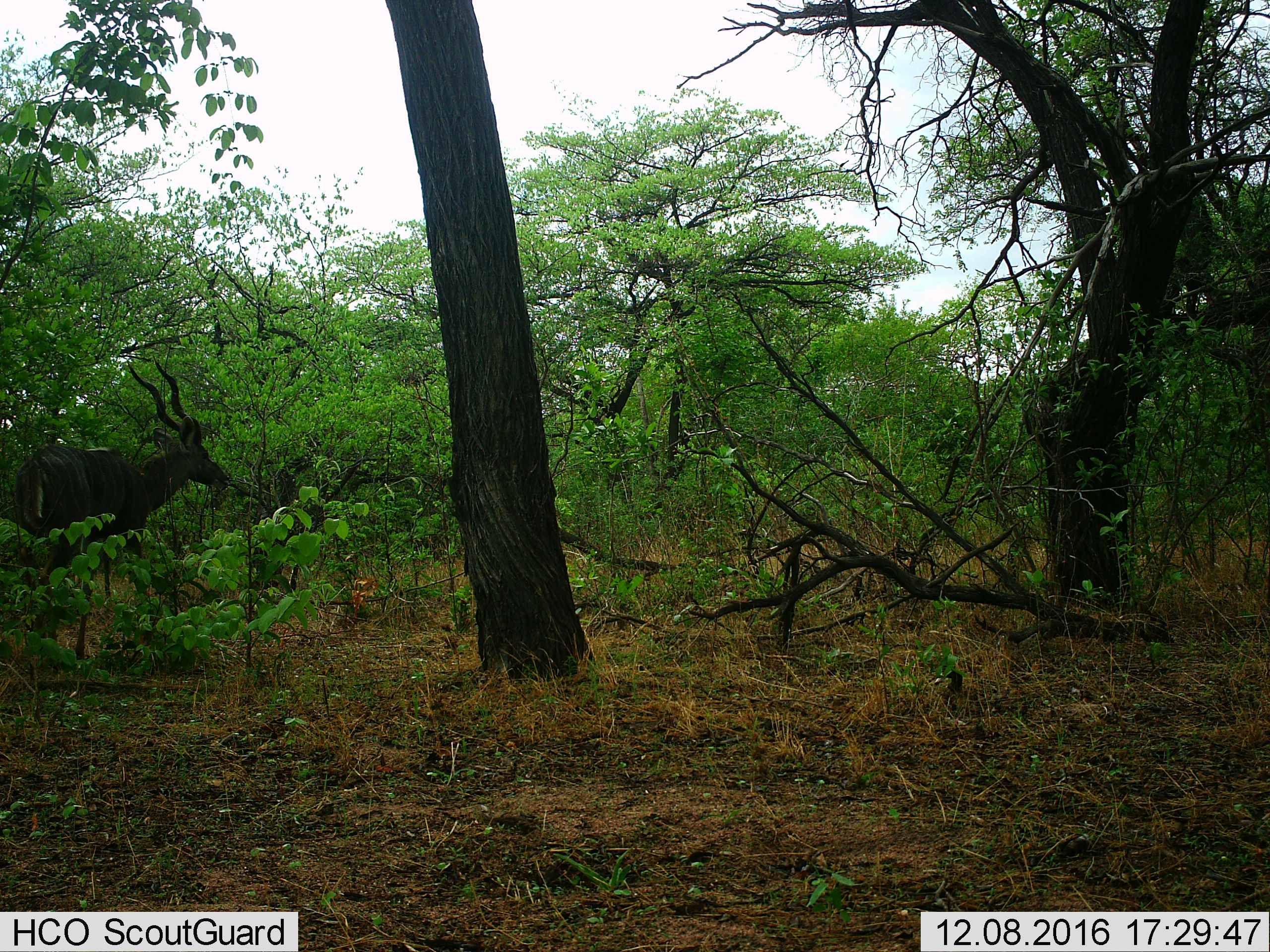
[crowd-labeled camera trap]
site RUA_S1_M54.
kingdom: Animalia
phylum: Chordata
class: Mammalia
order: Artiodactyla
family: Bovidae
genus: Tragelaphus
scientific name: Tragelaphus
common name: kudu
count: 1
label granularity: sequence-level